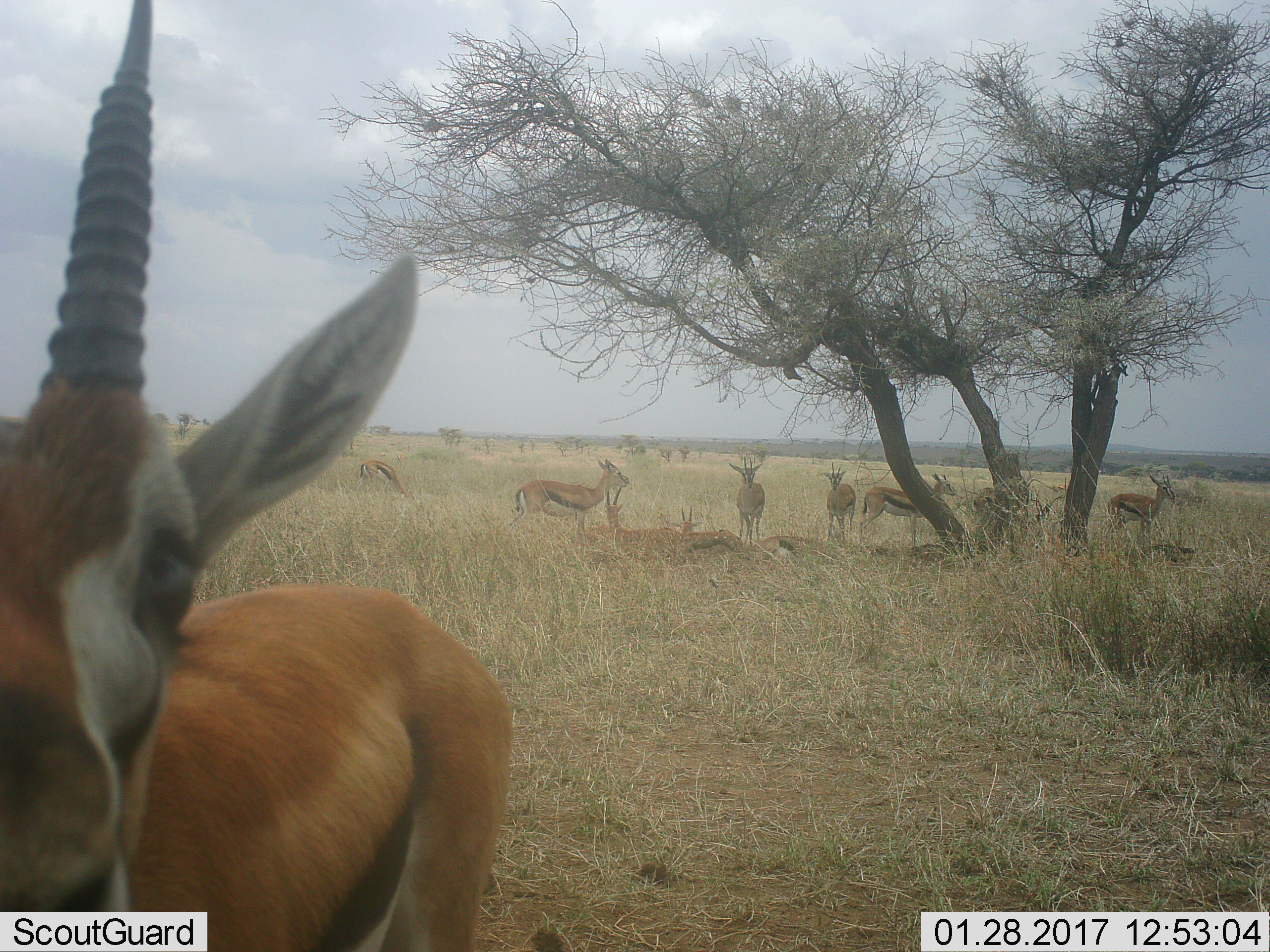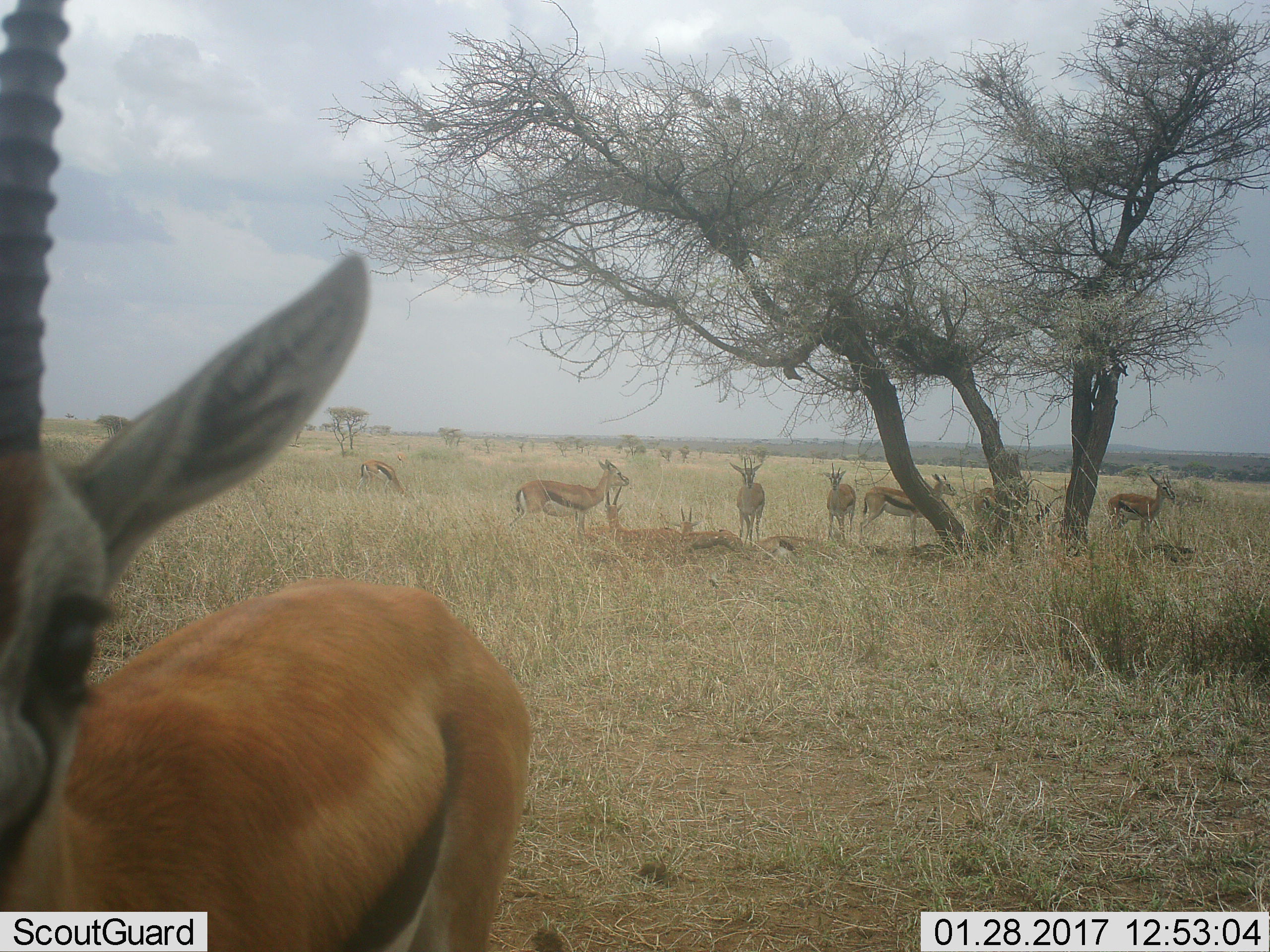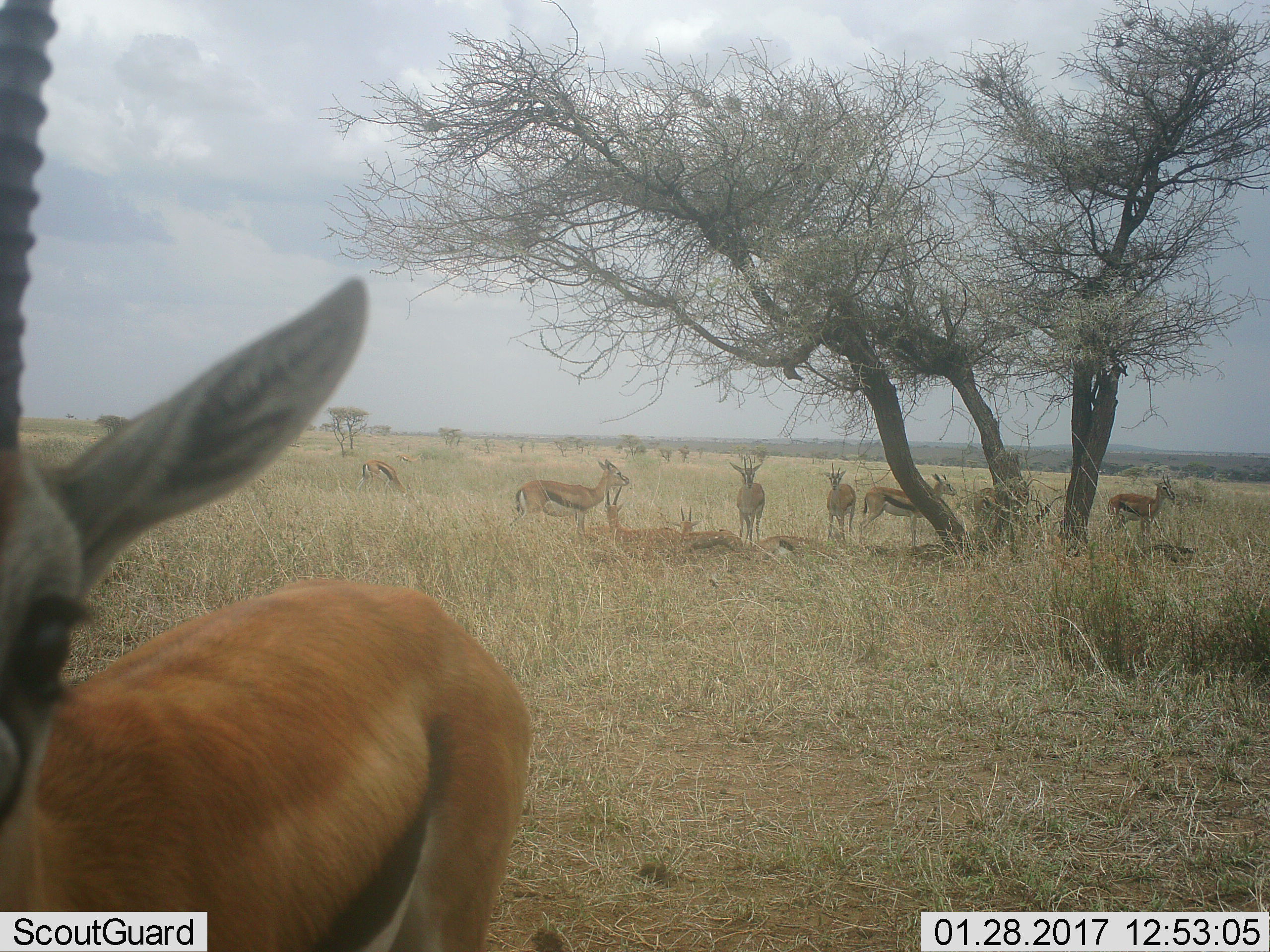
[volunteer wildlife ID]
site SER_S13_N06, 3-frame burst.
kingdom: Animalia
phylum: Chordata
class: Mammalia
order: Artiodactyla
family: Bovidae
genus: Eudorcas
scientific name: Eudorcas thomsonii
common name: thomson's gazelle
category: gazellethomsons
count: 11-50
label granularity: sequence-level